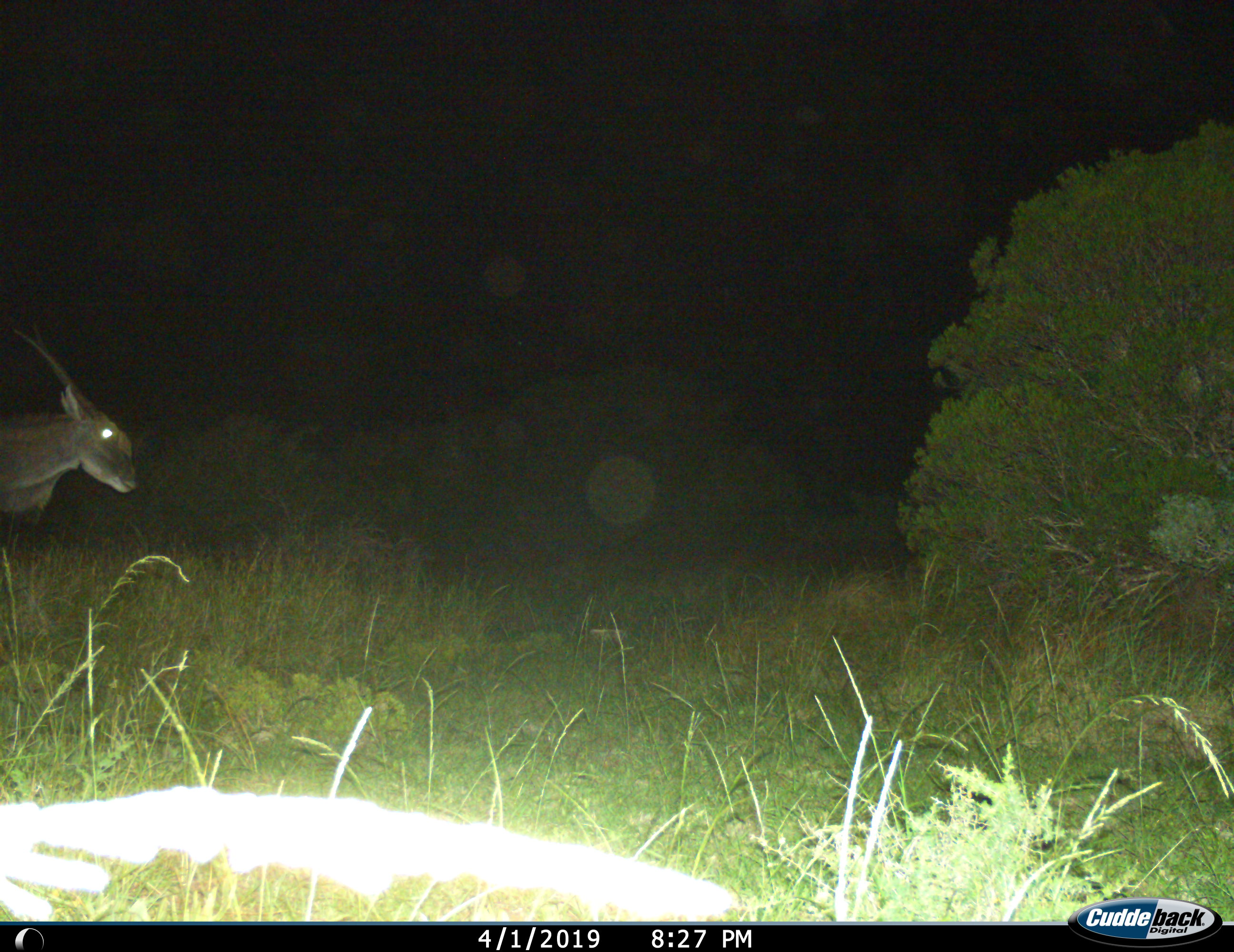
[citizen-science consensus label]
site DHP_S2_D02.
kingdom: Animalia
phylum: Chordata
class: Mammalia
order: Artiodactyla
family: Bovidae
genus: Tragelaphus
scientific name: Tragelaphus oryx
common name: eland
Eland (Tragelaphus oryx), count 1. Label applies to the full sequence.